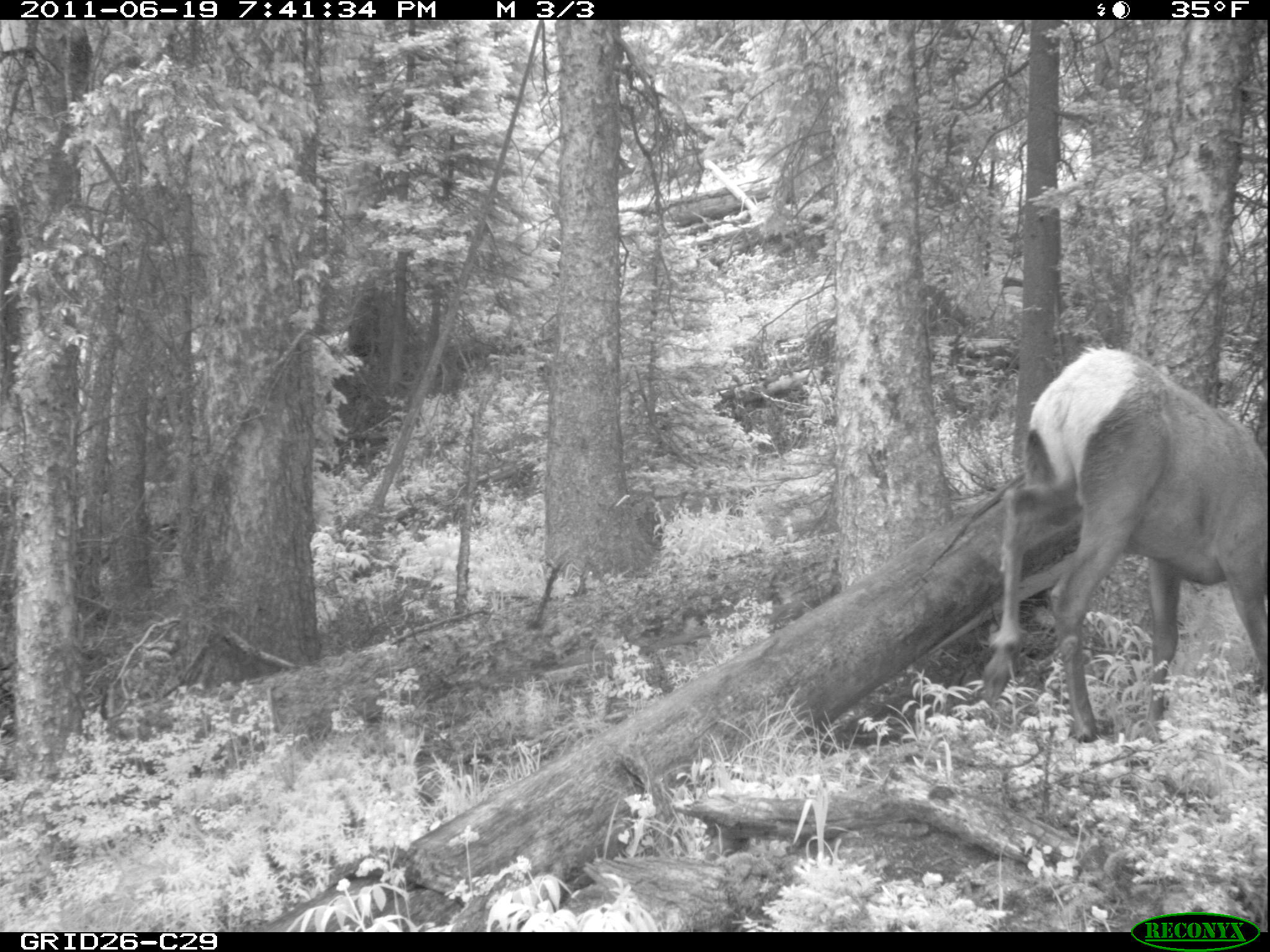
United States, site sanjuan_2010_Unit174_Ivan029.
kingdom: Animalia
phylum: Chordata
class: Mammalia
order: Artiodactyla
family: Cervidae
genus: Cervus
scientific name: Cervus elaphus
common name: red deer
Cervus elaphus (red deer).